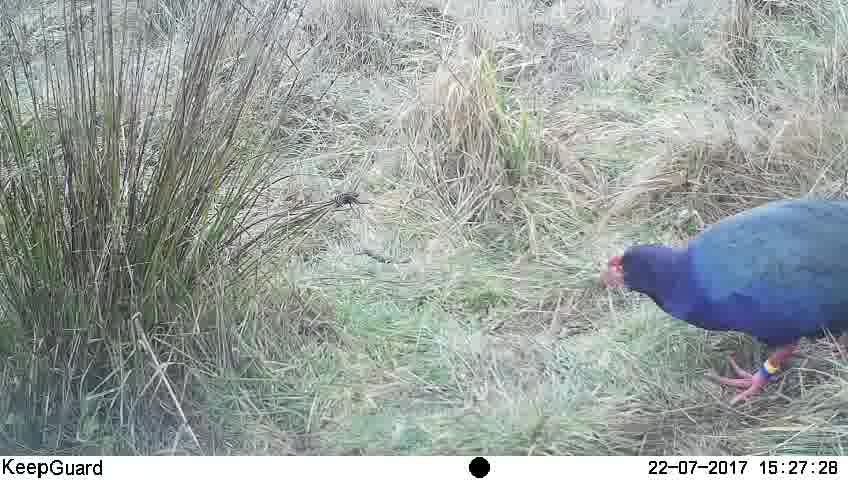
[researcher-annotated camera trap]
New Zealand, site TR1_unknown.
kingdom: Animalia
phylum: Chordata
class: Aves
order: Gruiformes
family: Rallidae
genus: Porphyrio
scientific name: Porphyrio mantelli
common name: takahe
Takahe (Porphyrio mantelli).